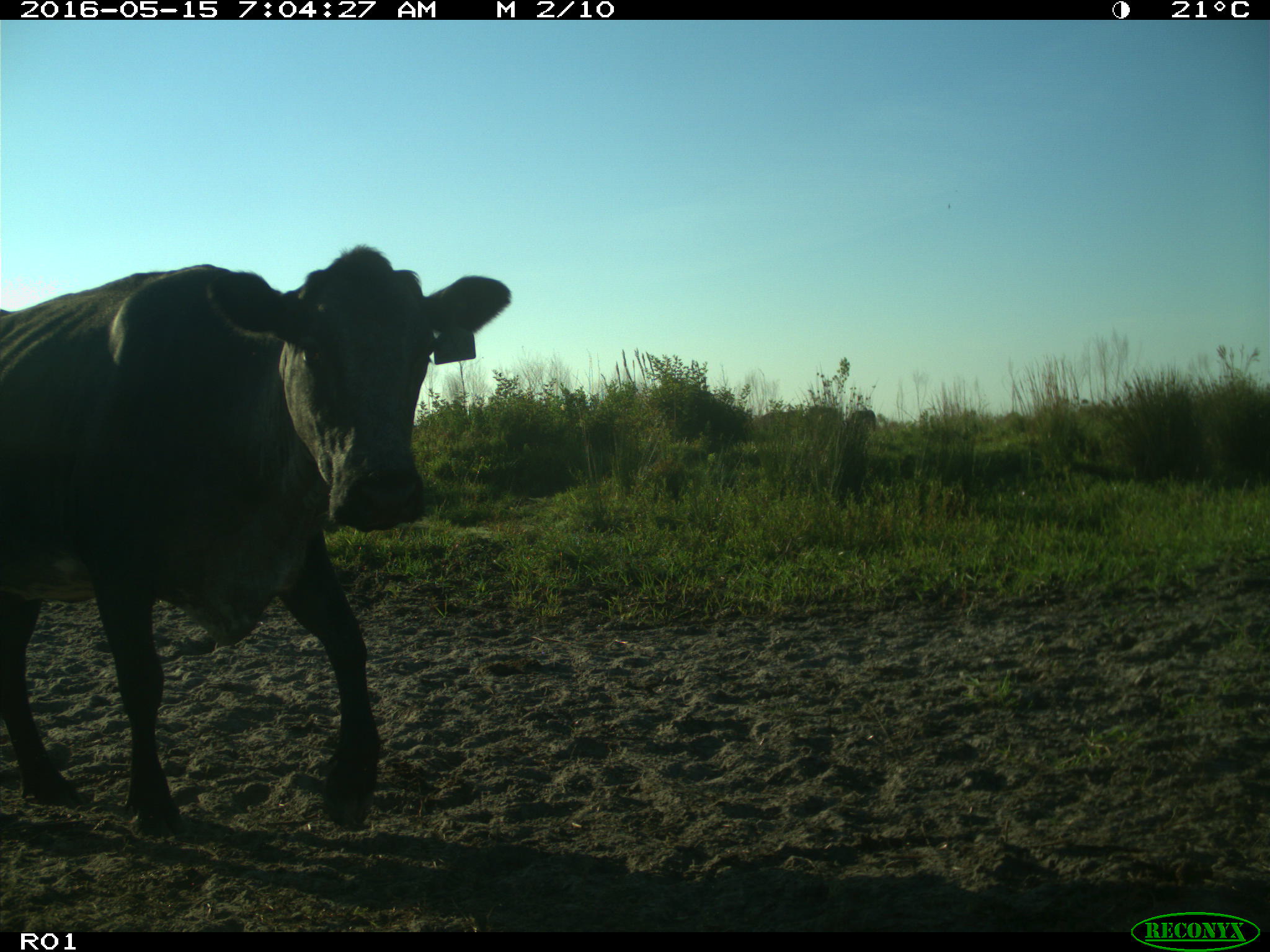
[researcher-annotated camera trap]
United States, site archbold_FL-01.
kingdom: Animalia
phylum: Chordata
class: Mammalia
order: Artiodactyla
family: Bovidae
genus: Bos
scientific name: Bos taurus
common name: domestic cow